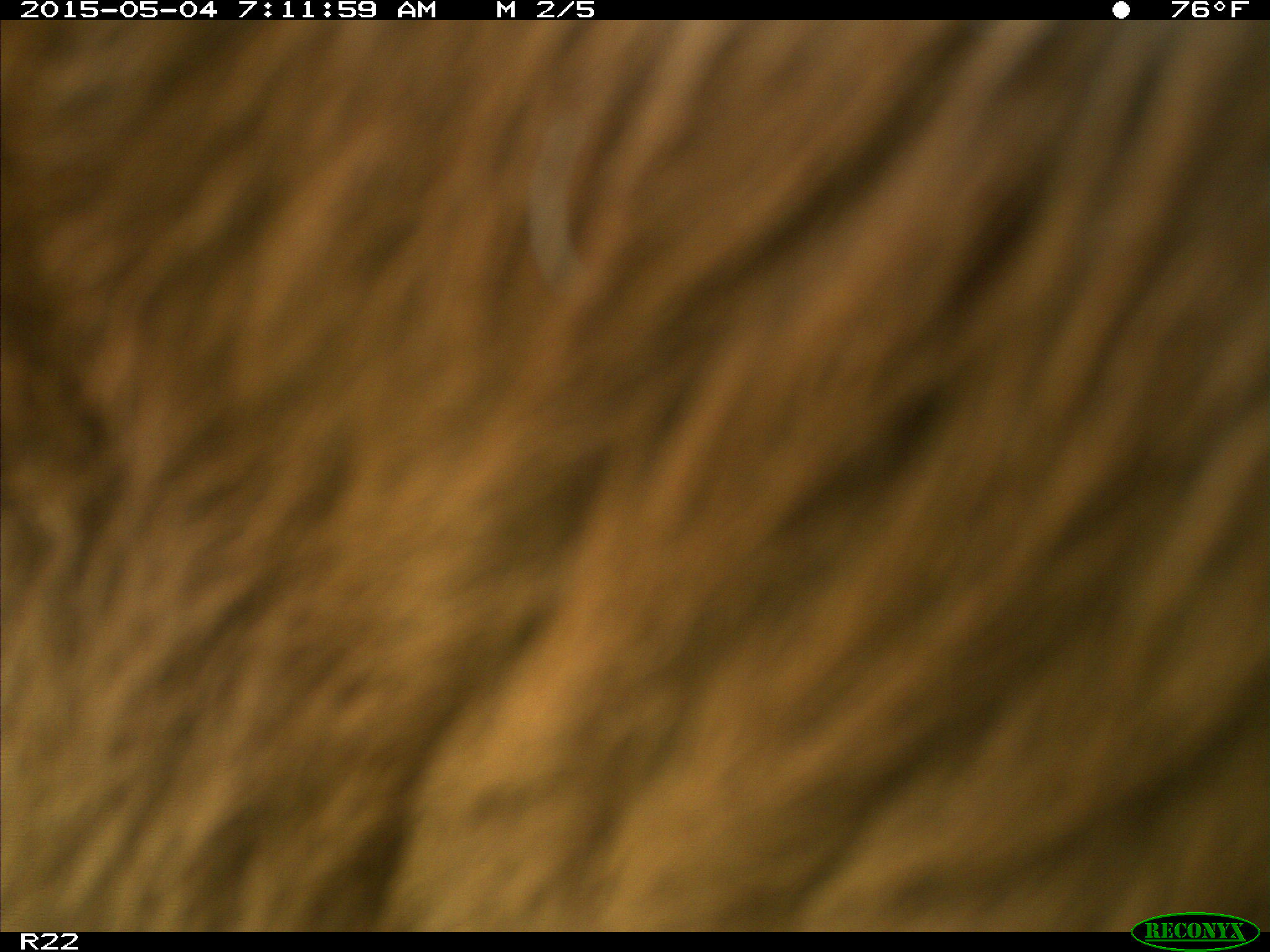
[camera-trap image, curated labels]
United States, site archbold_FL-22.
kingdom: Animalia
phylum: Chordata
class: Mammalia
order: Artiodactyla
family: Bovidae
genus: Bos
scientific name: Bos taurus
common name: domestic cow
Bos taurus (domestic cow).